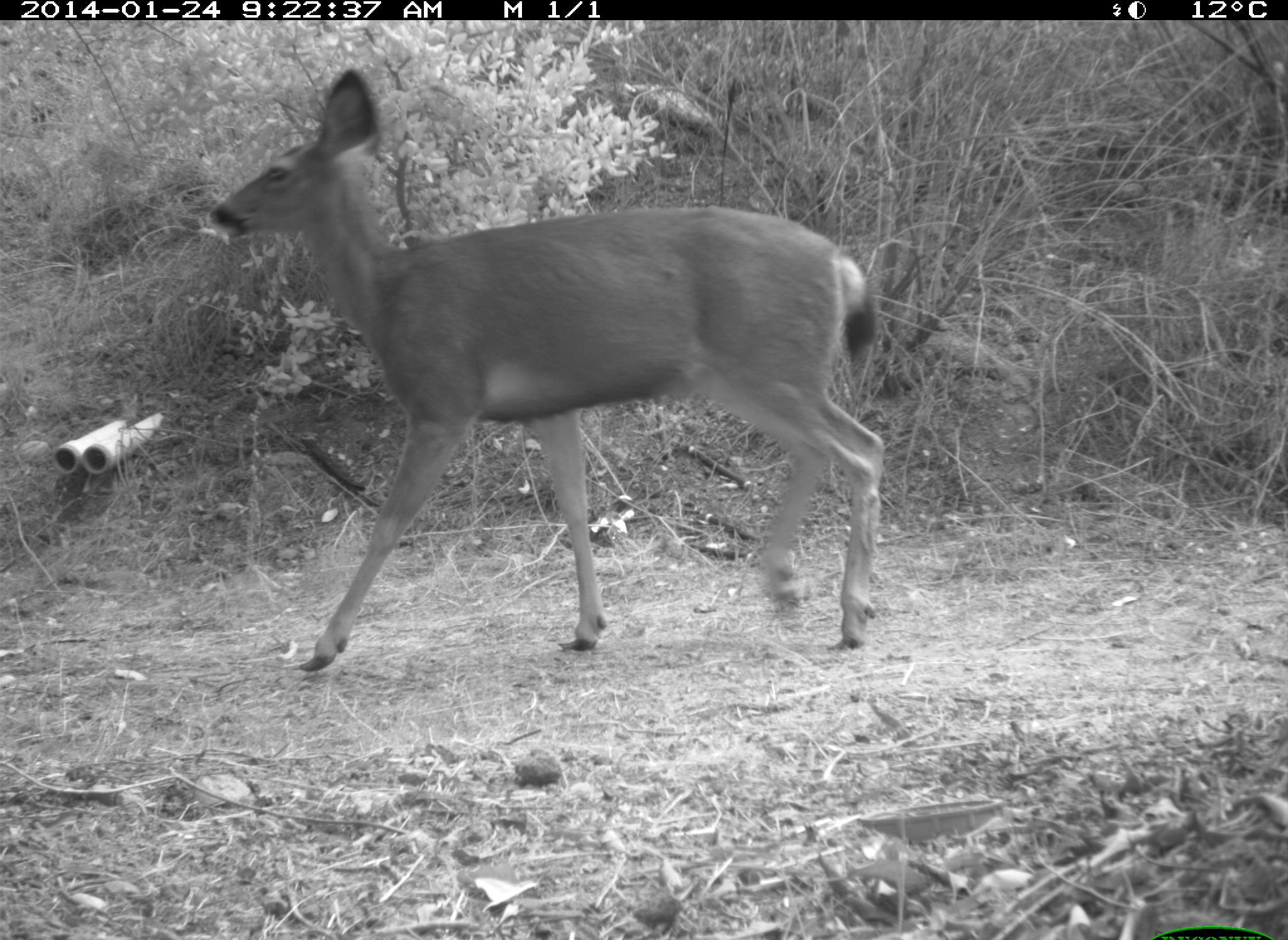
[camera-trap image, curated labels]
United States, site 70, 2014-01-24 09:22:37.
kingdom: Animalia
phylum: Chordata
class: Mammalia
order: Artiodactyla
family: Cervidae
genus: Odocoileus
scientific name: Odocoileus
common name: deer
Deer (Odocoileus).